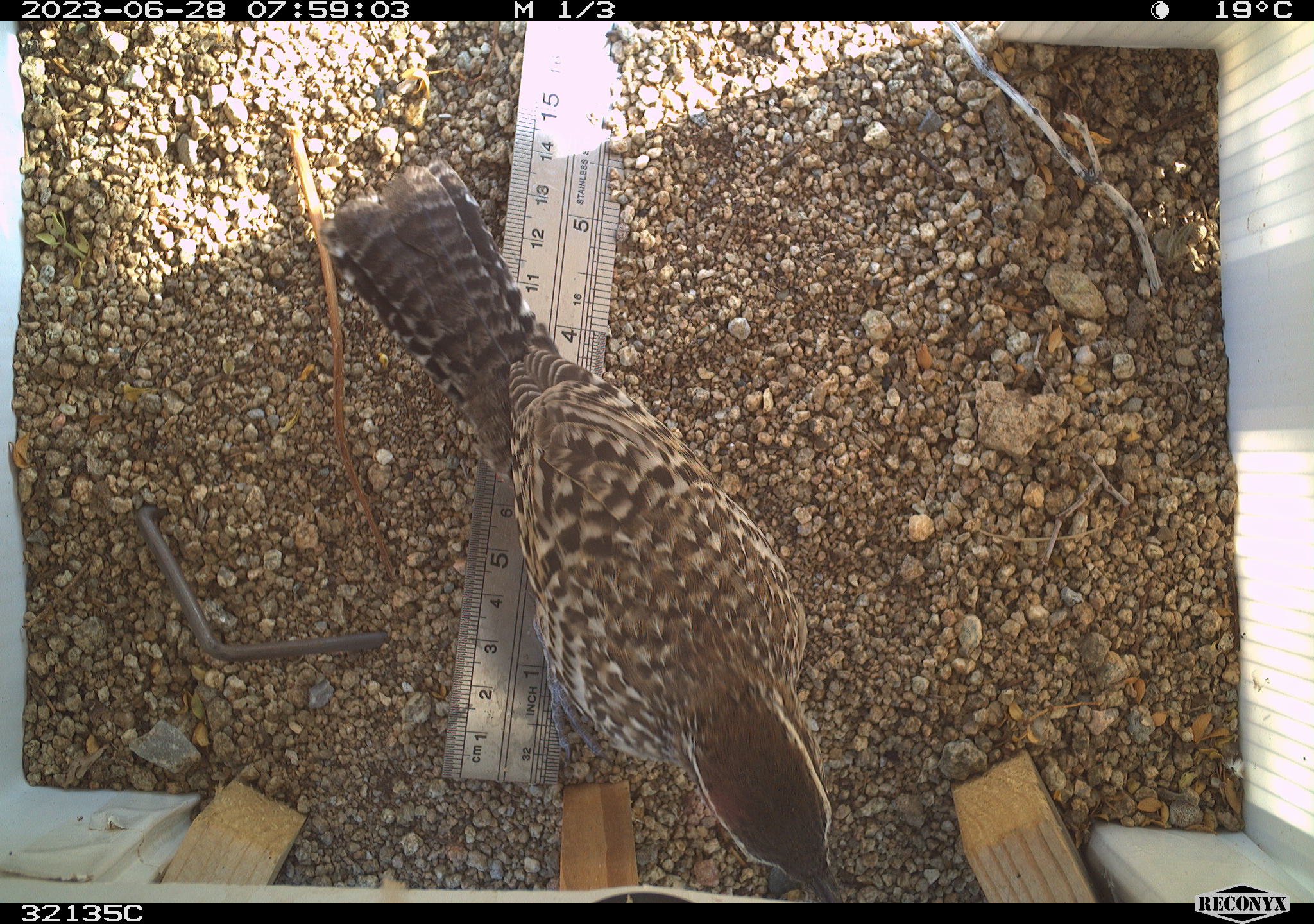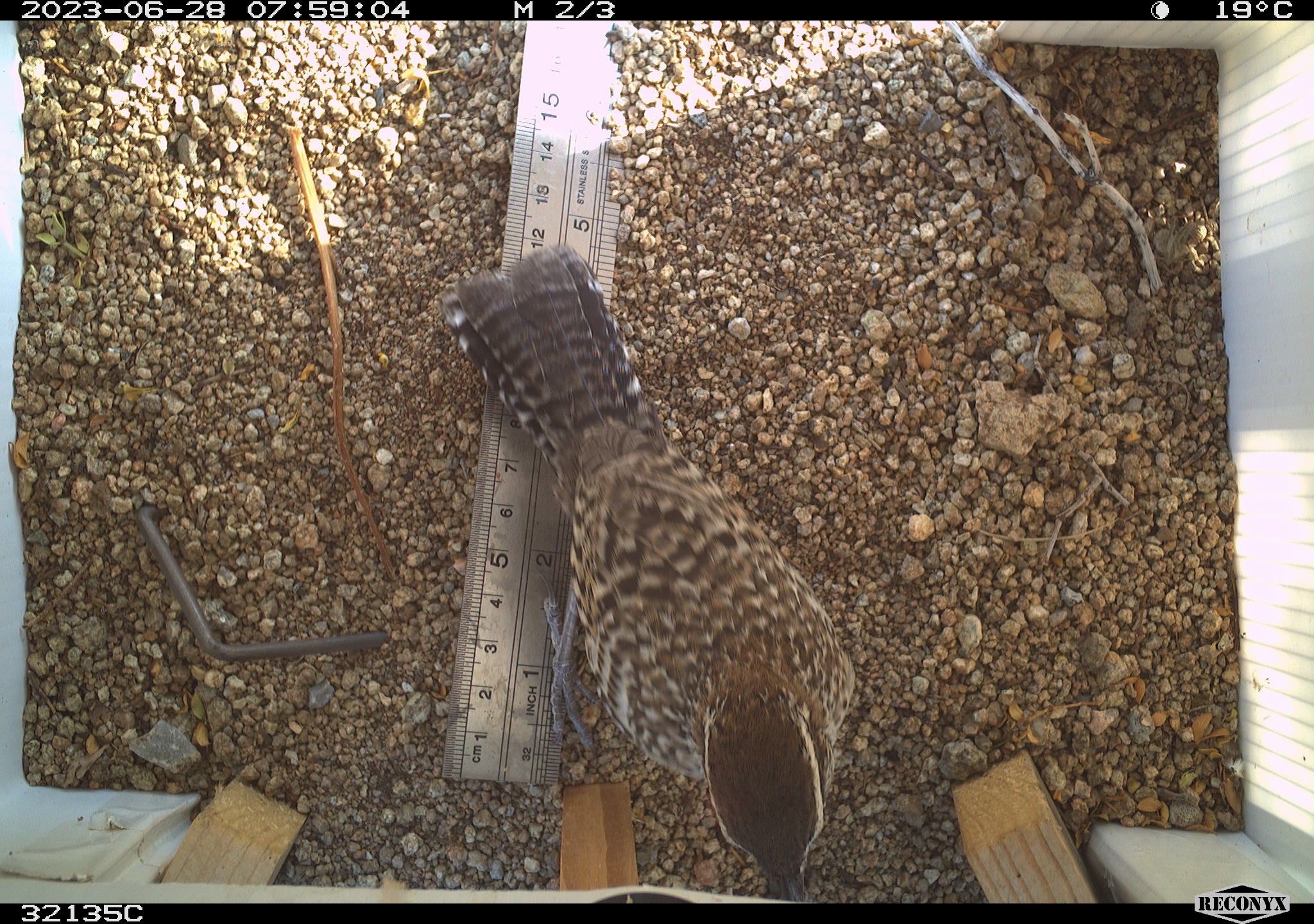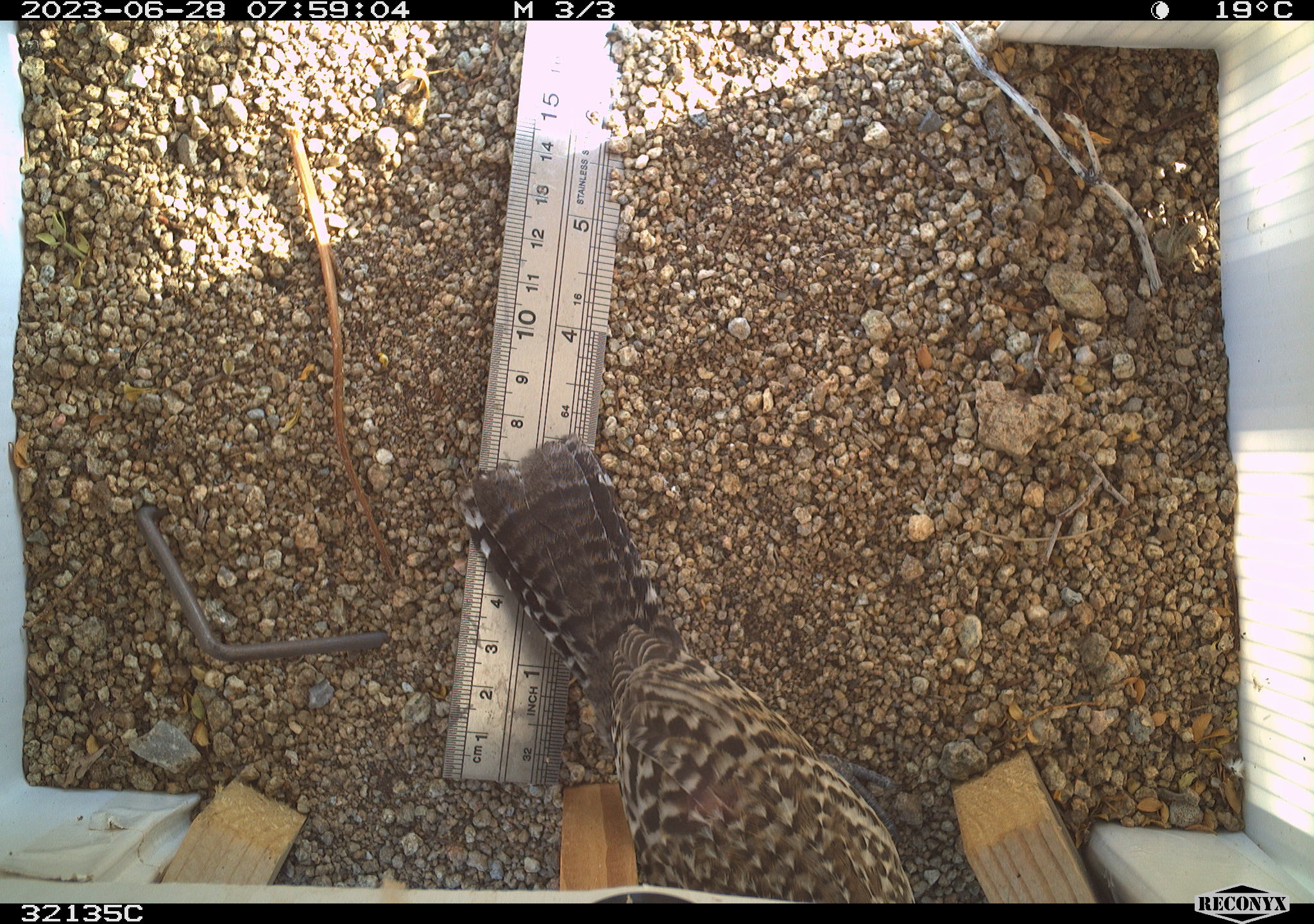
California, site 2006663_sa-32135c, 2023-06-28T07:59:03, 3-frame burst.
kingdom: Animalia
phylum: Chordata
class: Aves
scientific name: Aves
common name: bird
Bird (Aves).